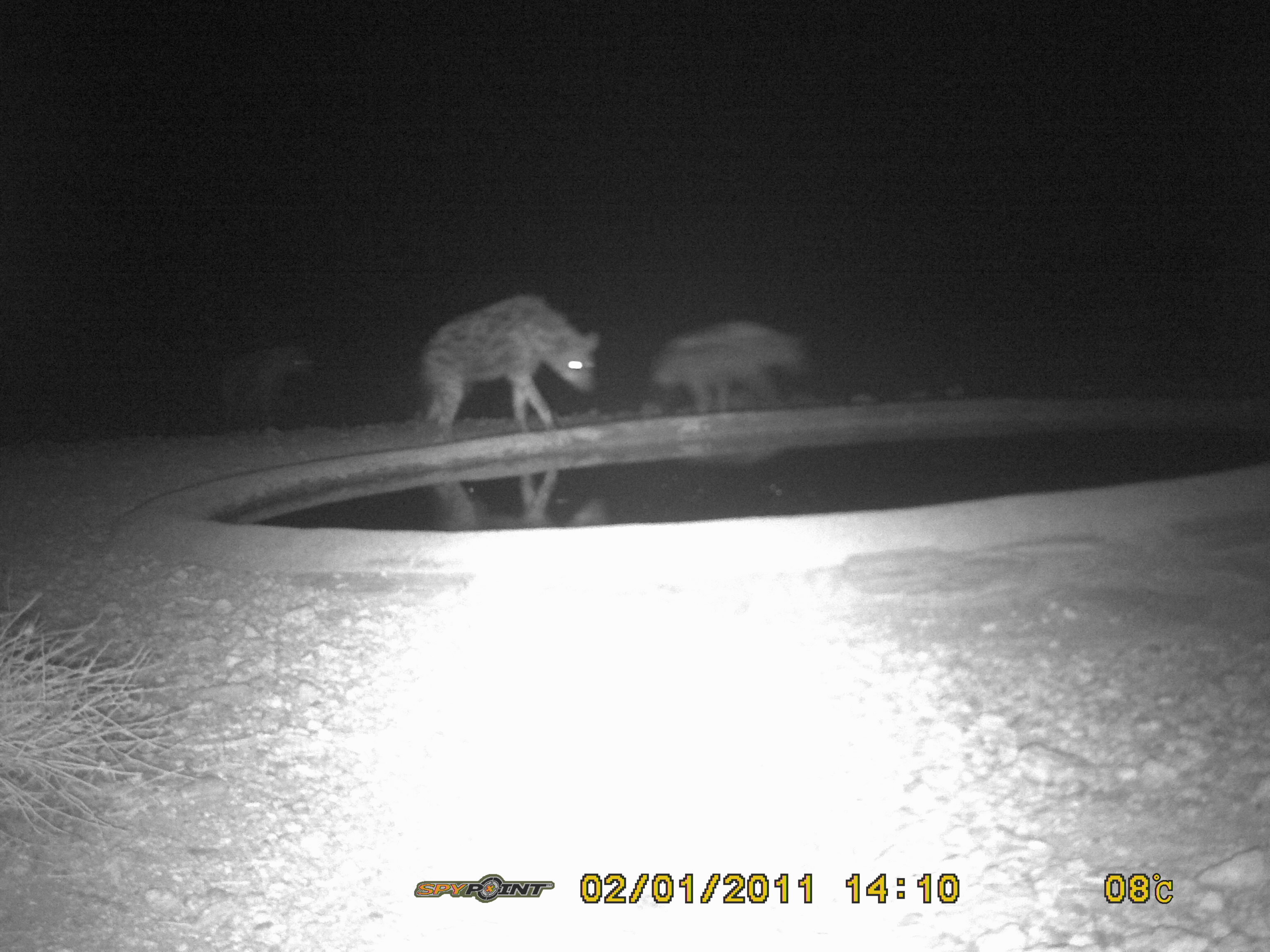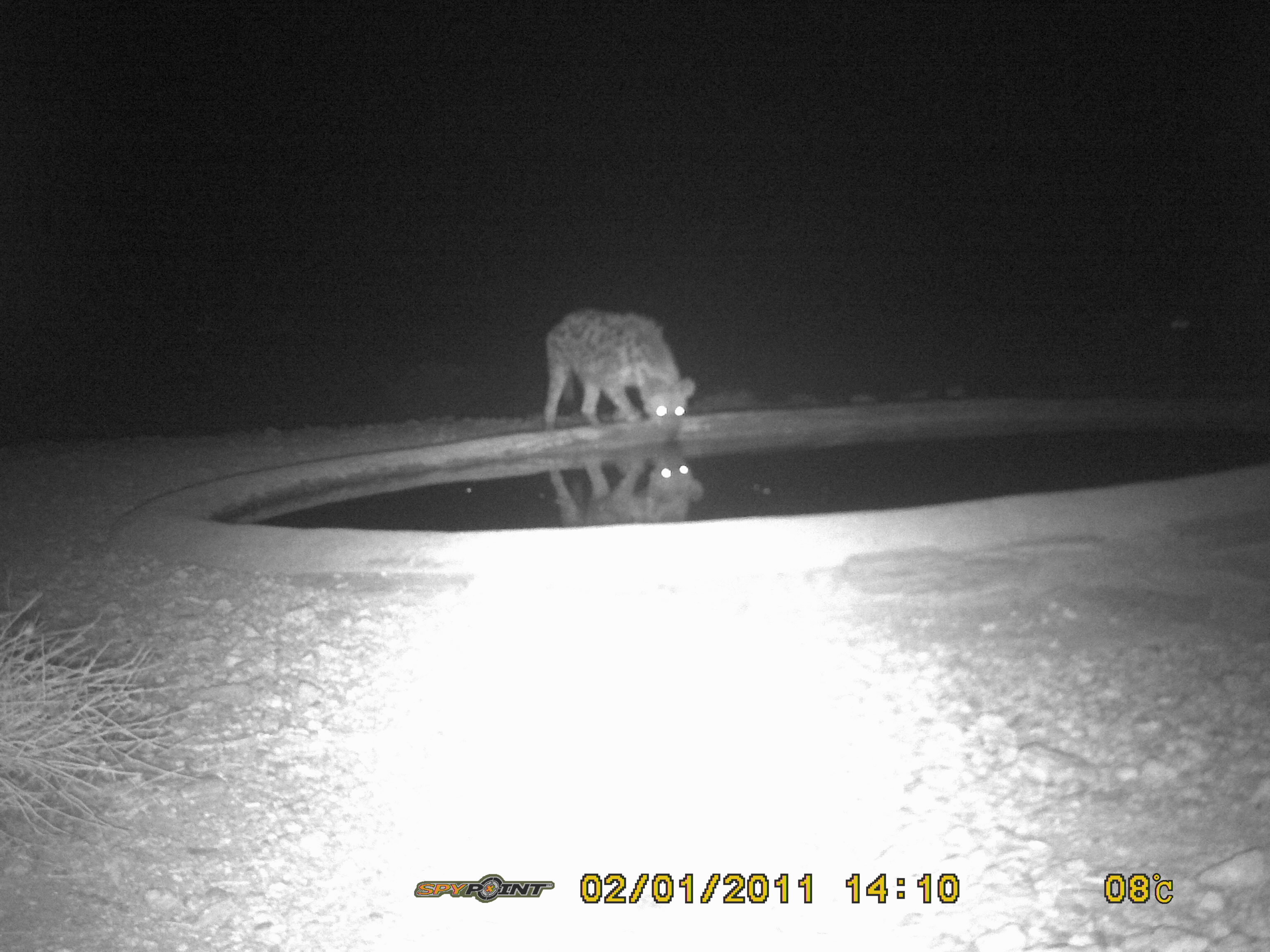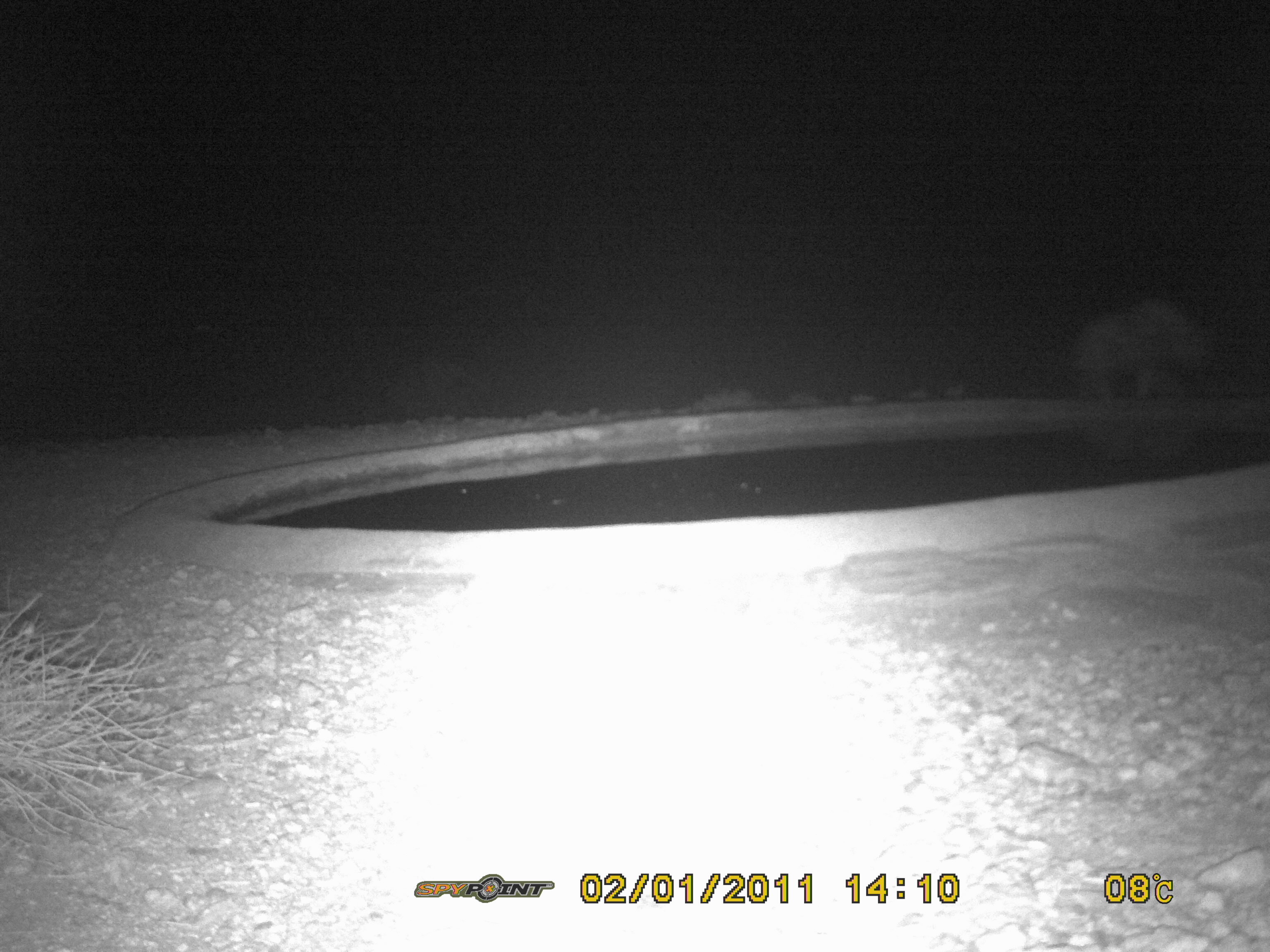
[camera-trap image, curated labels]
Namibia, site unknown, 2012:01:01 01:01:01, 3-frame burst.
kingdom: Animalia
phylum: Chordata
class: Mammalia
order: Carnivora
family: Hyaenidae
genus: Crocuta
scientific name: Crocuta crocuta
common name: spotted hyena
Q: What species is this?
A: Crocuta crocuta (spotted hyena).